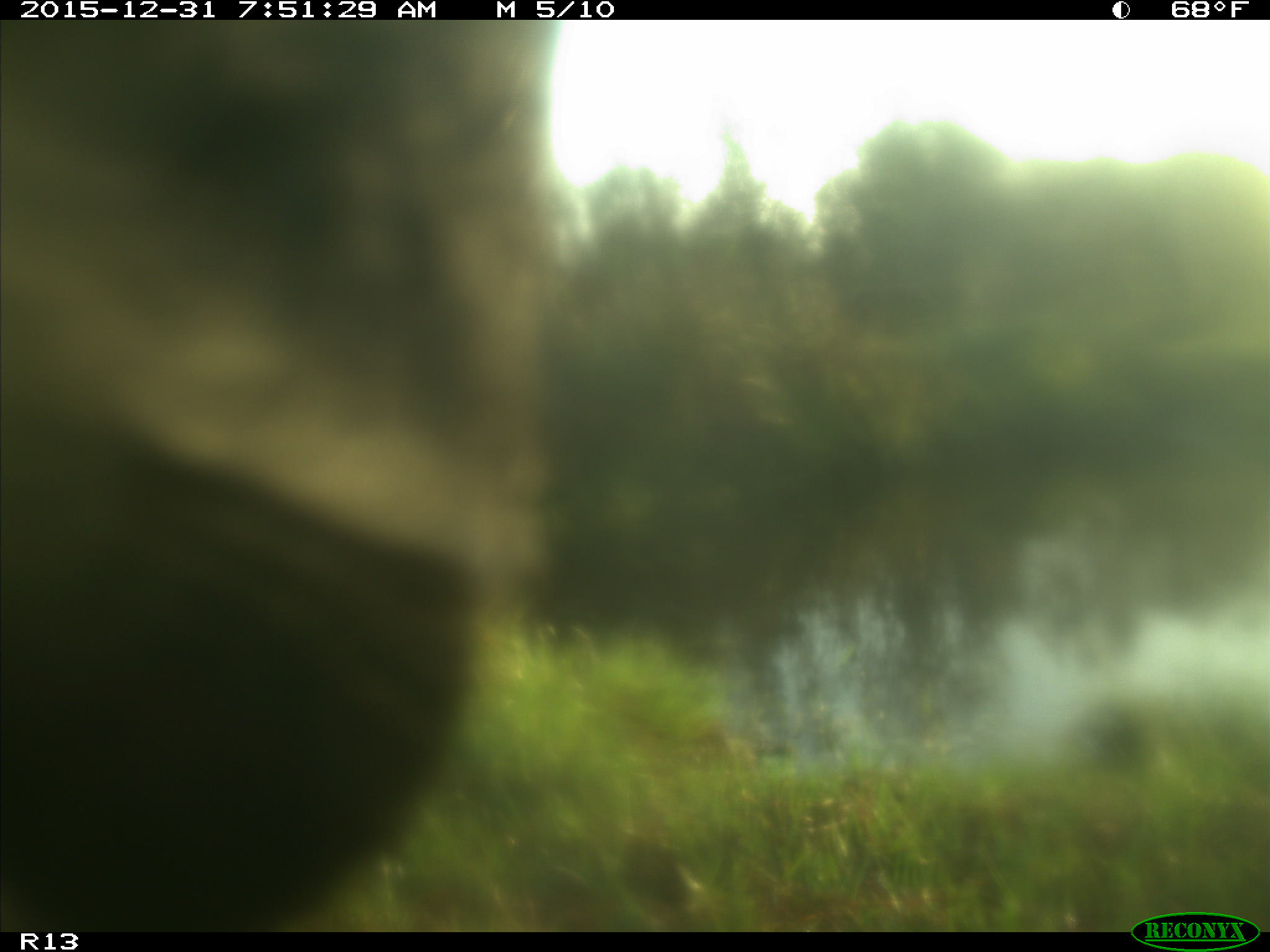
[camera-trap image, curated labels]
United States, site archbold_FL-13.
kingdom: Animalia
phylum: Chordata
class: Mammalia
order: Artiodactyla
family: Bovidae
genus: Bos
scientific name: Bos taurus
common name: domestic cow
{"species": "Bos taurus (domestic cow)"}